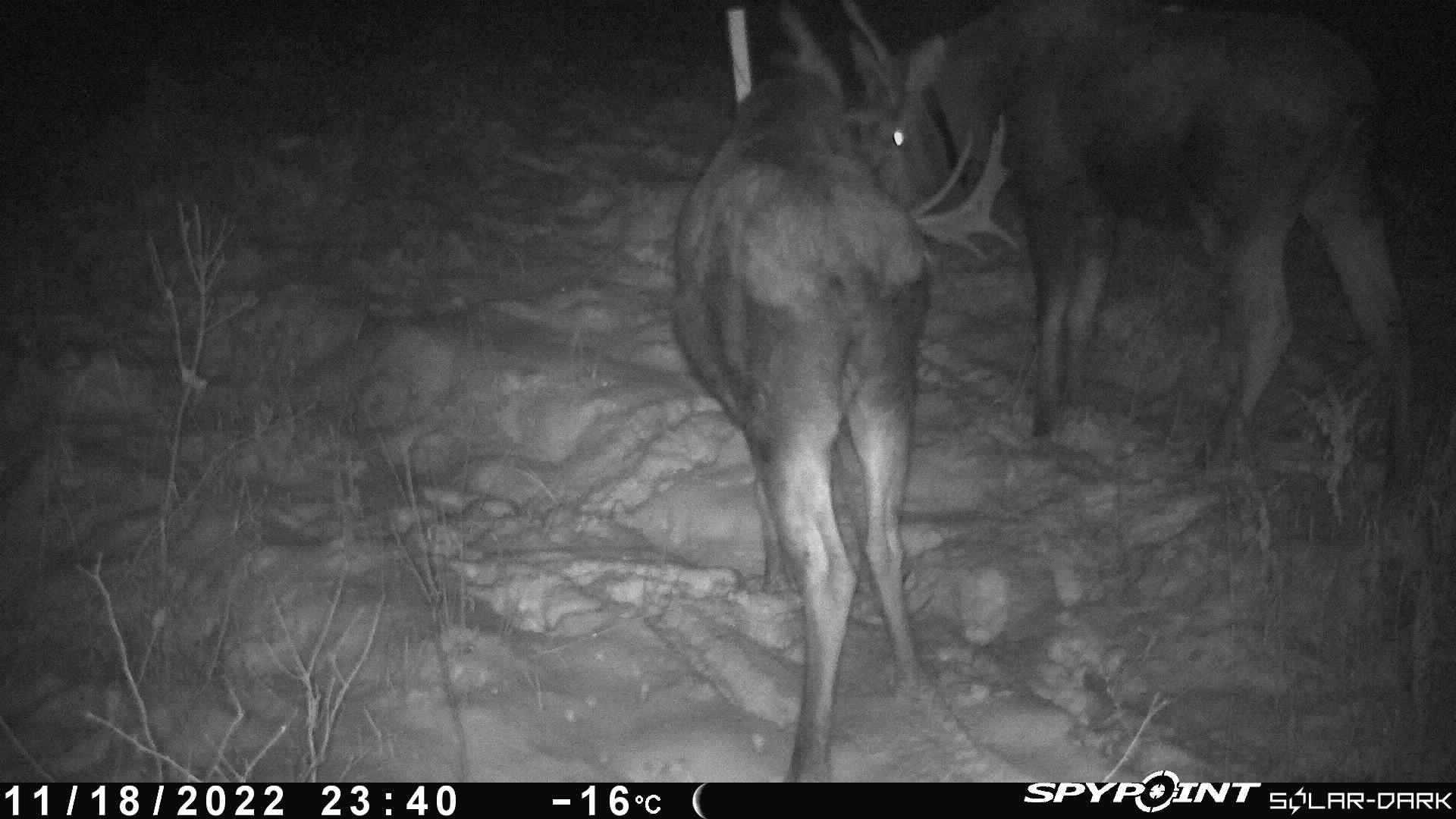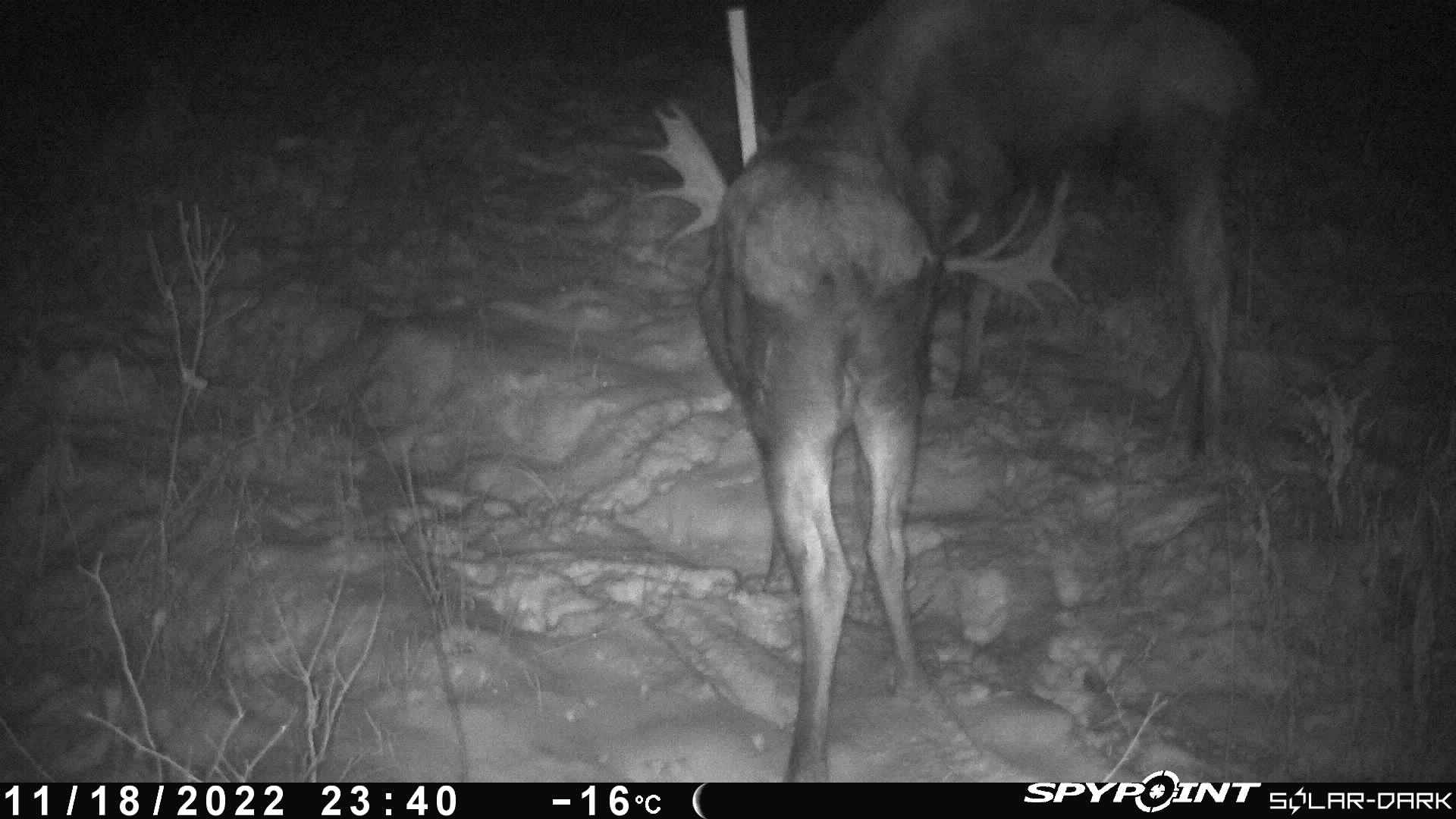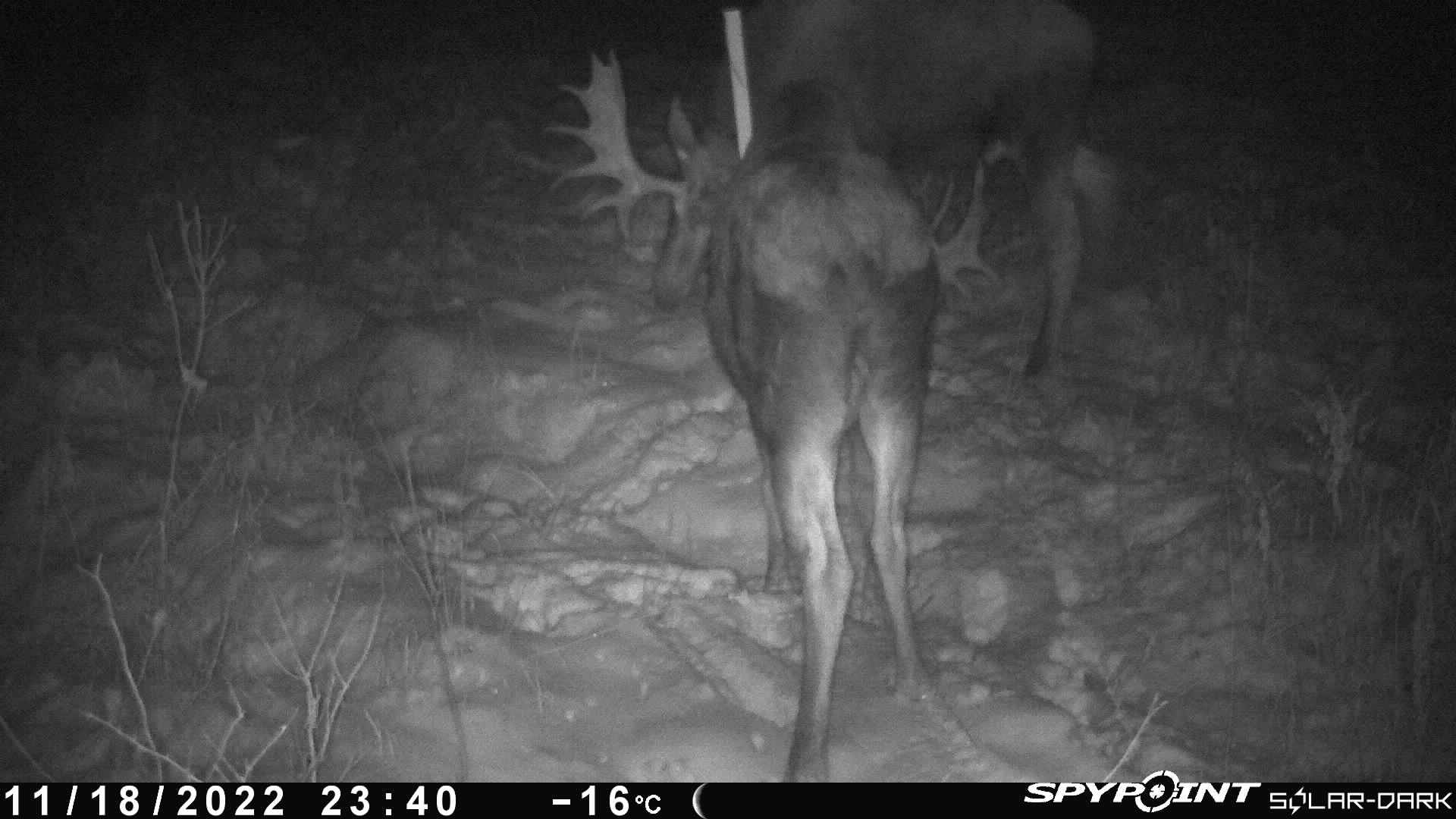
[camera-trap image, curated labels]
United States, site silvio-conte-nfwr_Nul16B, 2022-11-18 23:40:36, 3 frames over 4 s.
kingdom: Animalia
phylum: Chordata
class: Mammalia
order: Artiodactyla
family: Cervidae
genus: Alces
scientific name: Alces alces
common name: moose